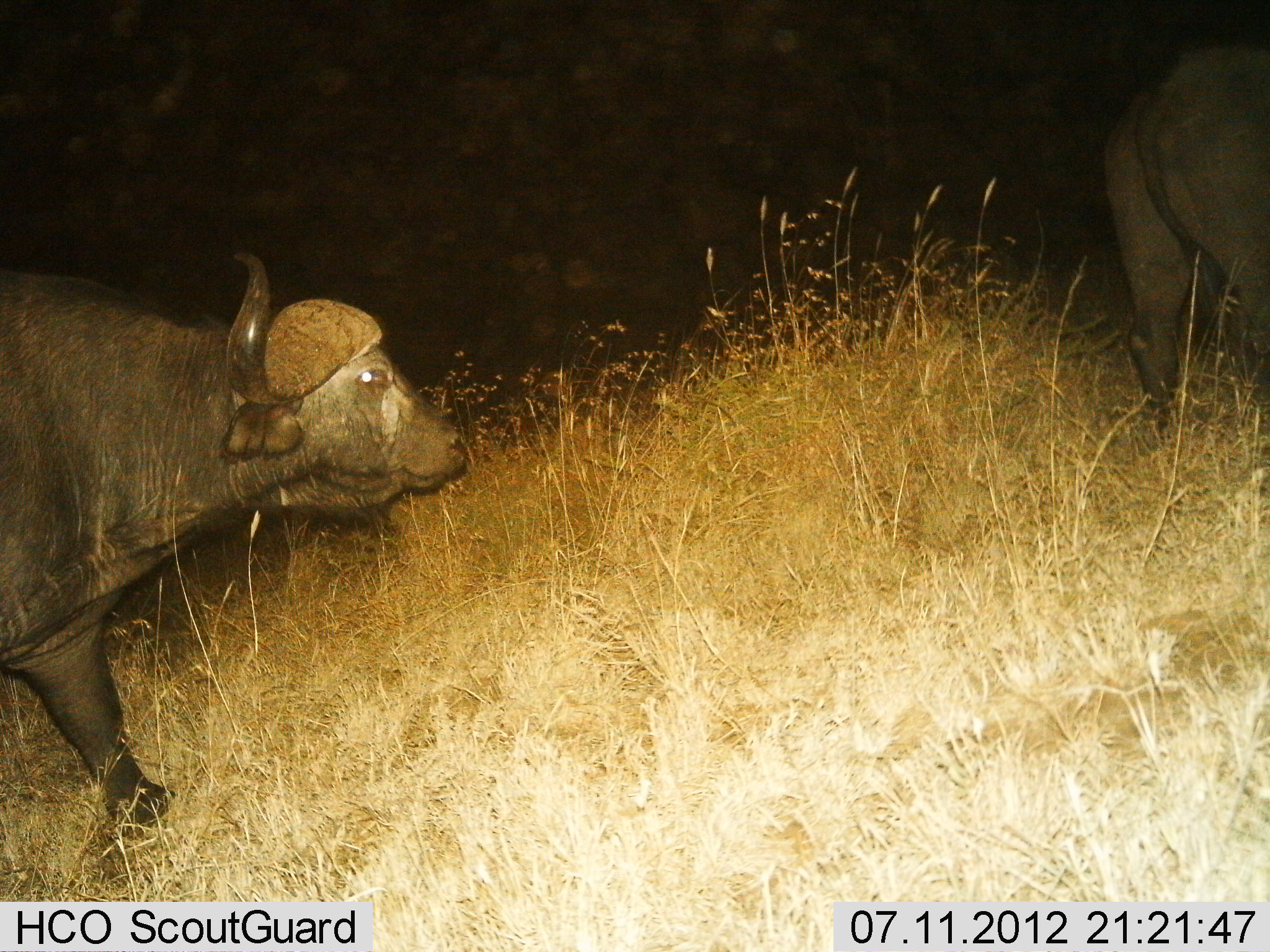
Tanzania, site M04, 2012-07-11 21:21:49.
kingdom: Animalia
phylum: Chordata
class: Mammalia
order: Artiodactyla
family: Bovidae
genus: Syncerus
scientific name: Syncerus caffer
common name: cape buffalo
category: buffalo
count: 2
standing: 10%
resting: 0%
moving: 90%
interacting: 0%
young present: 0%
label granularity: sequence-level